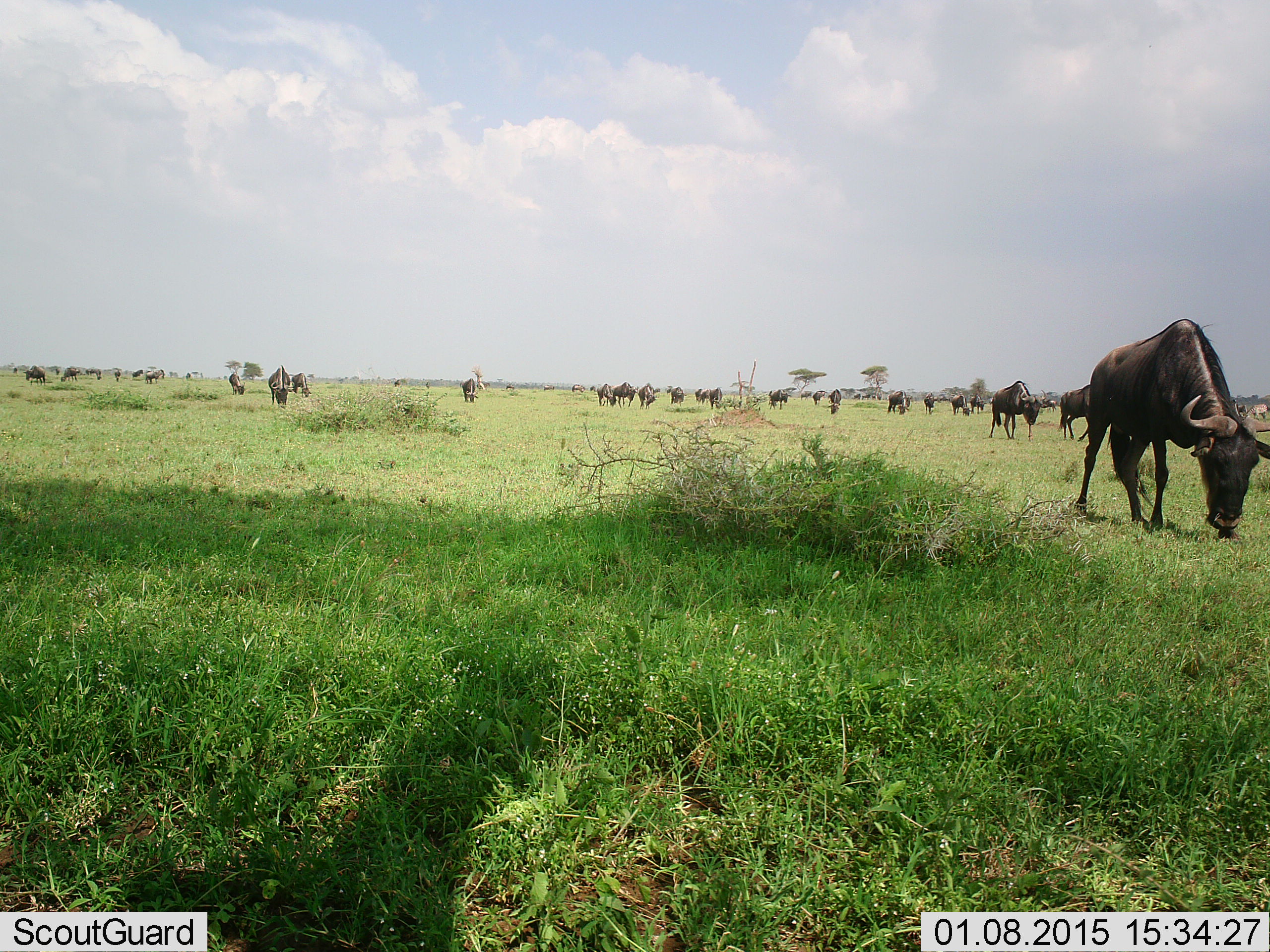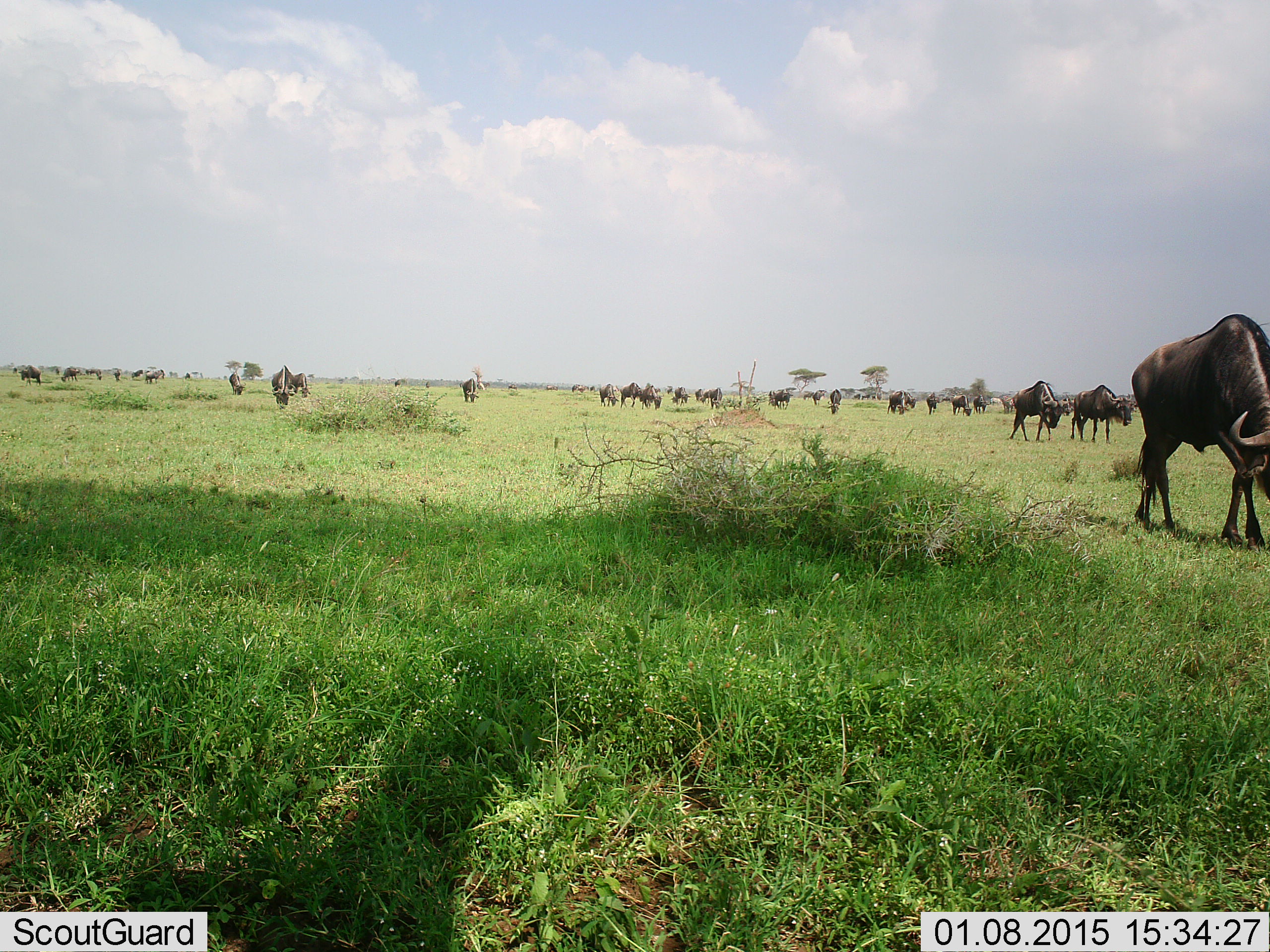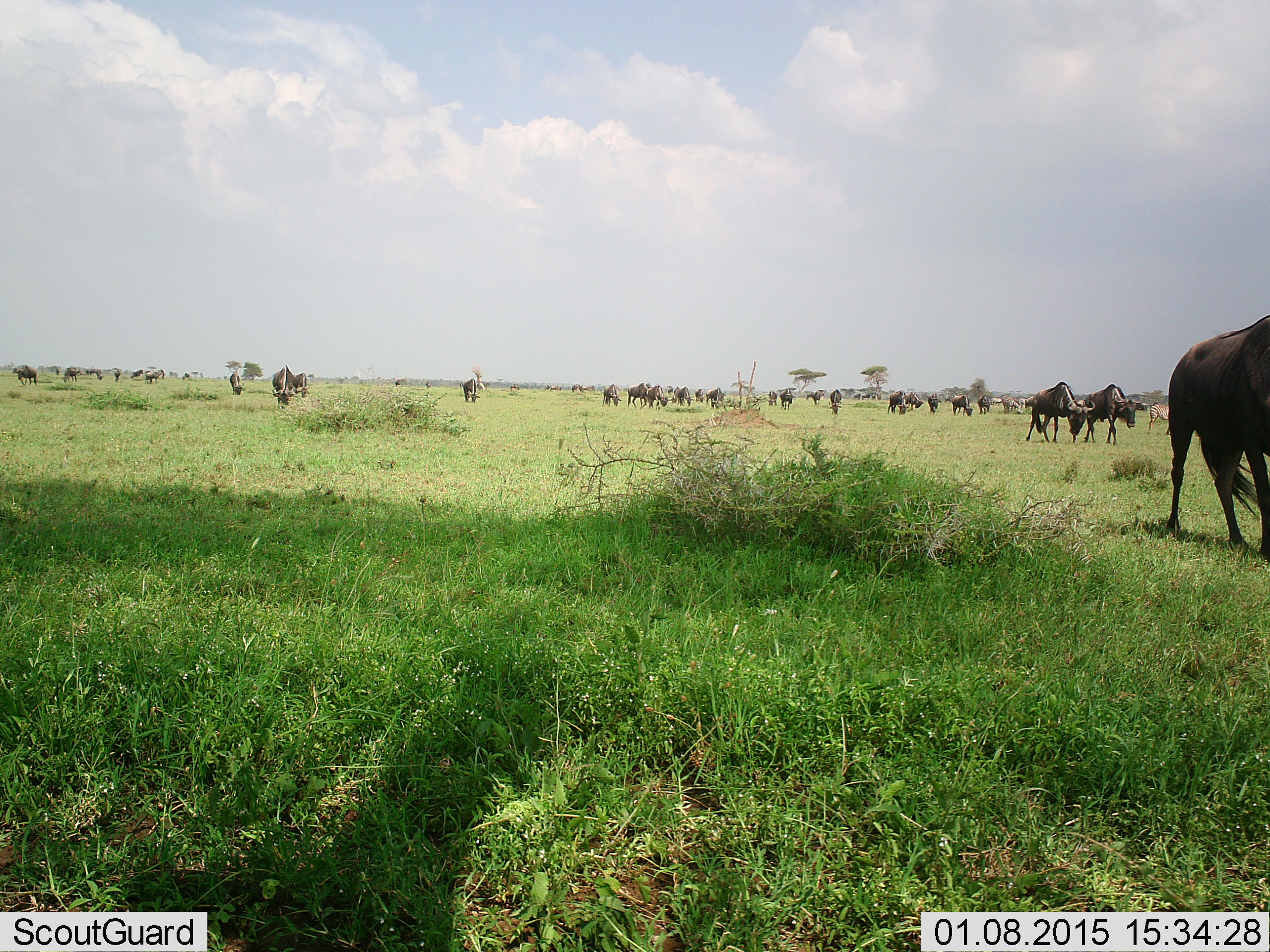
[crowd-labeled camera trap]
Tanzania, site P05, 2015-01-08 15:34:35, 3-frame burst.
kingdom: Animalia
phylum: Chordata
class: Mammalia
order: Artiodactyla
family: Bovidae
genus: Connochaetes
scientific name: Connochaetes taurinus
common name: blue wildebeest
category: wildebeest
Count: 11-50.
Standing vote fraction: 0%.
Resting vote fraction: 0%.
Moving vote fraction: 64%.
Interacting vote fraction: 9%.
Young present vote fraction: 0%.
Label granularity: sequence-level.